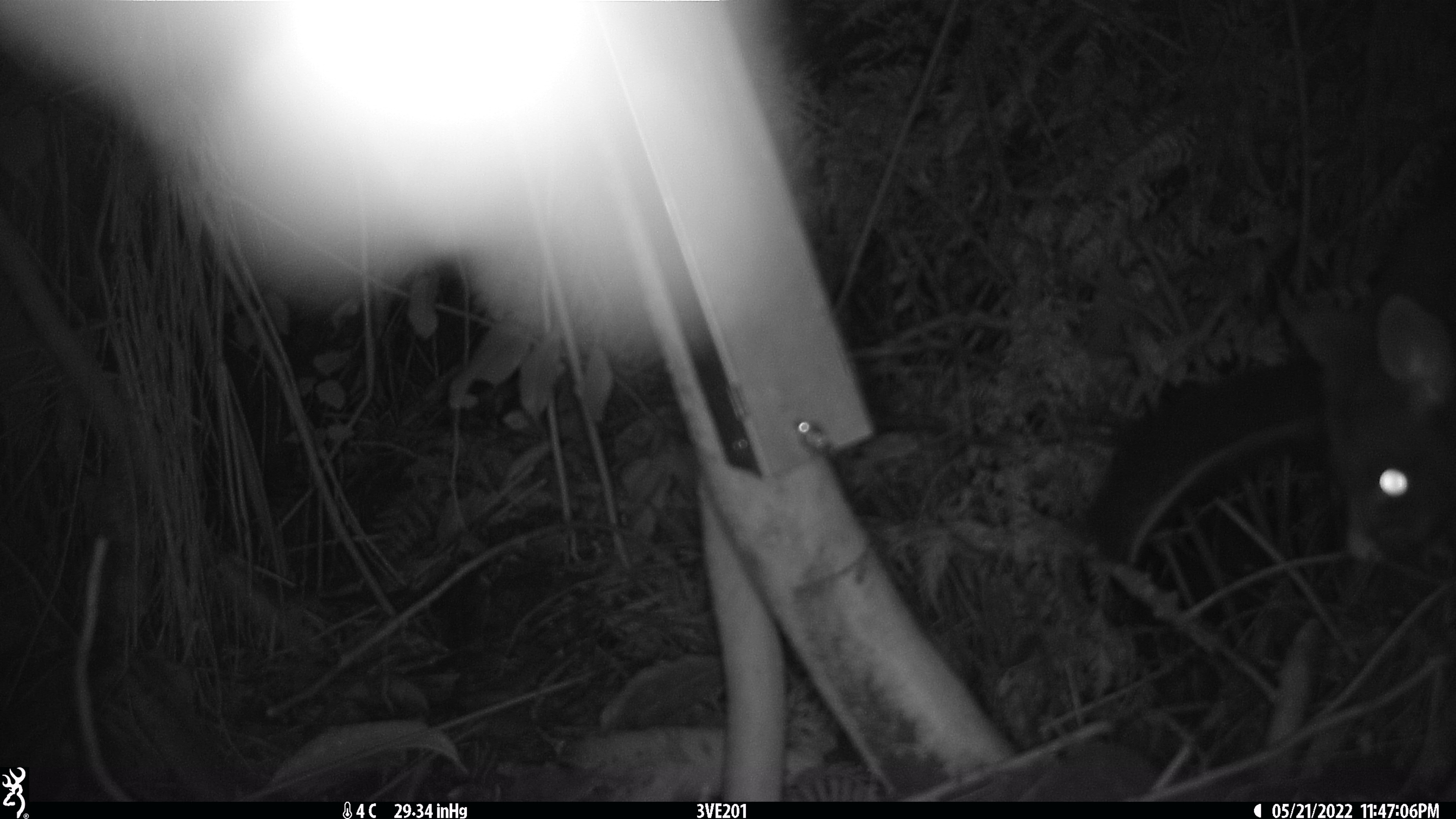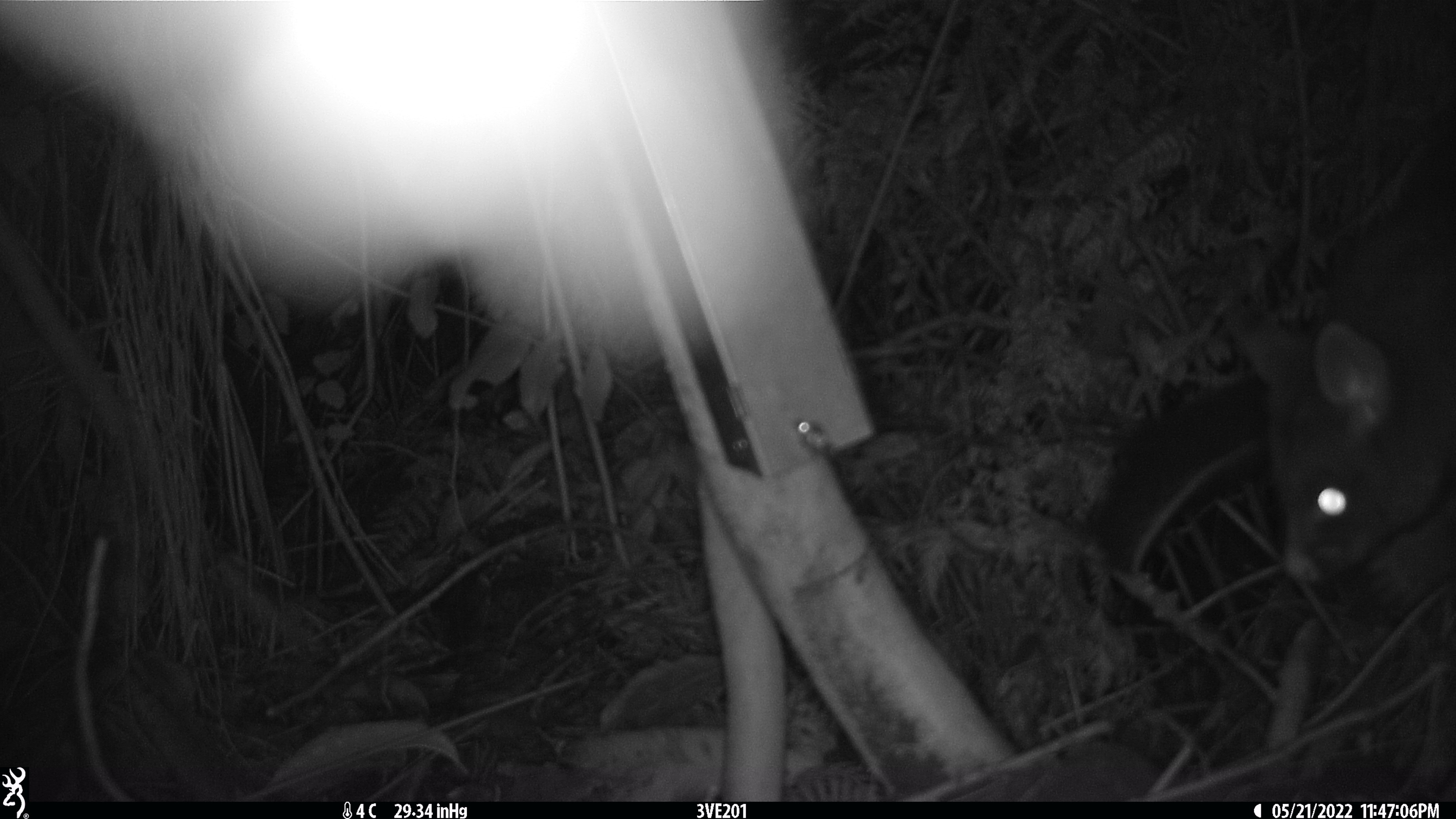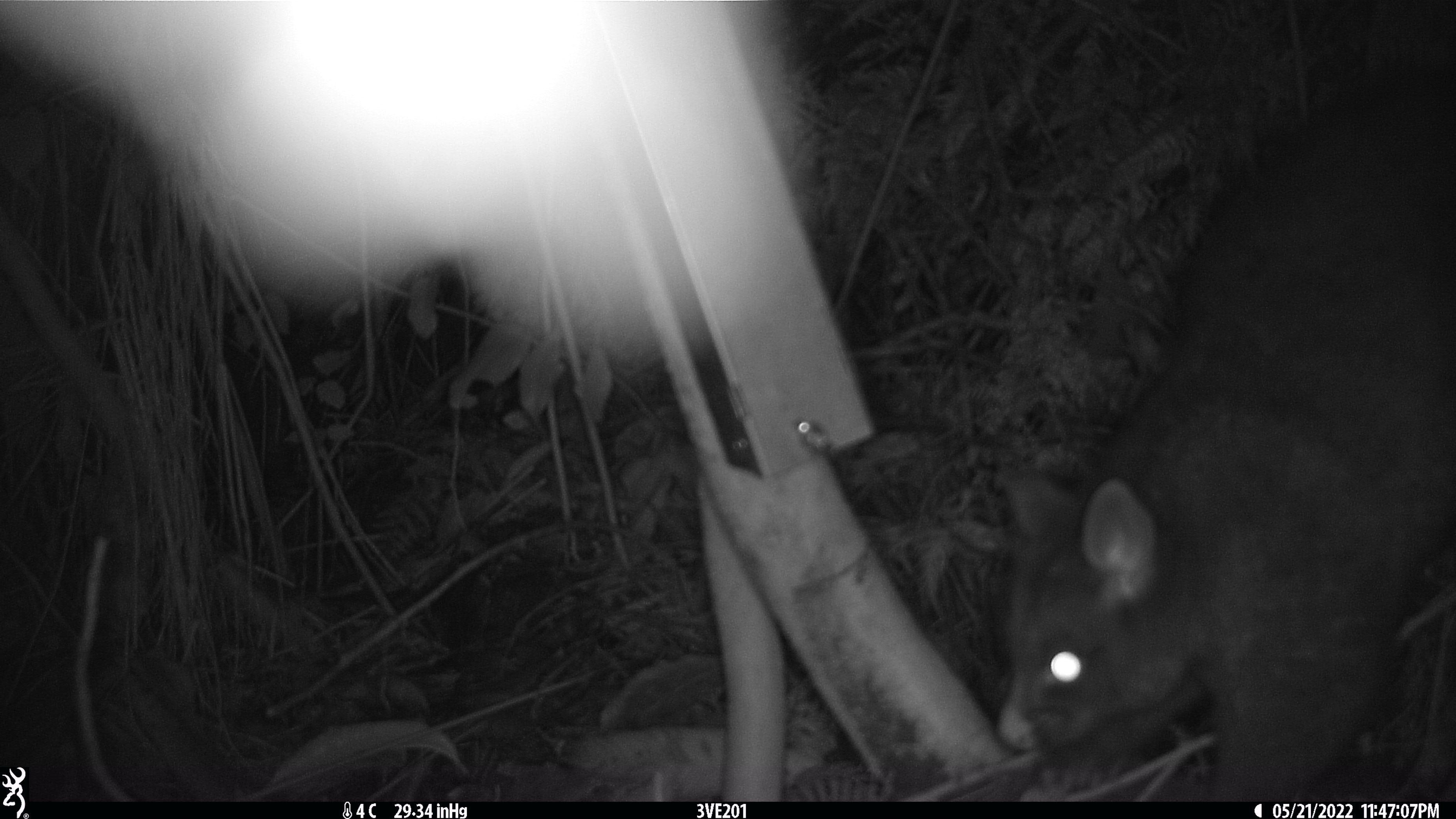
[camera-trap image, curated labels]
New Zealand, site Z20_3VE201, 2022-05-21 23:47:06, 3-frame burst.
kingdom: Animalia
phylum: Chordata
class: Mammalia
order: Diprotodontia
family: Phalangeridae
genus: Trichosurus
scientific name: Trichosurus vulpecula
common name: common brushtail possum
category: possum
Possum (common brushtail possum) (Trichosurus vulpecula).